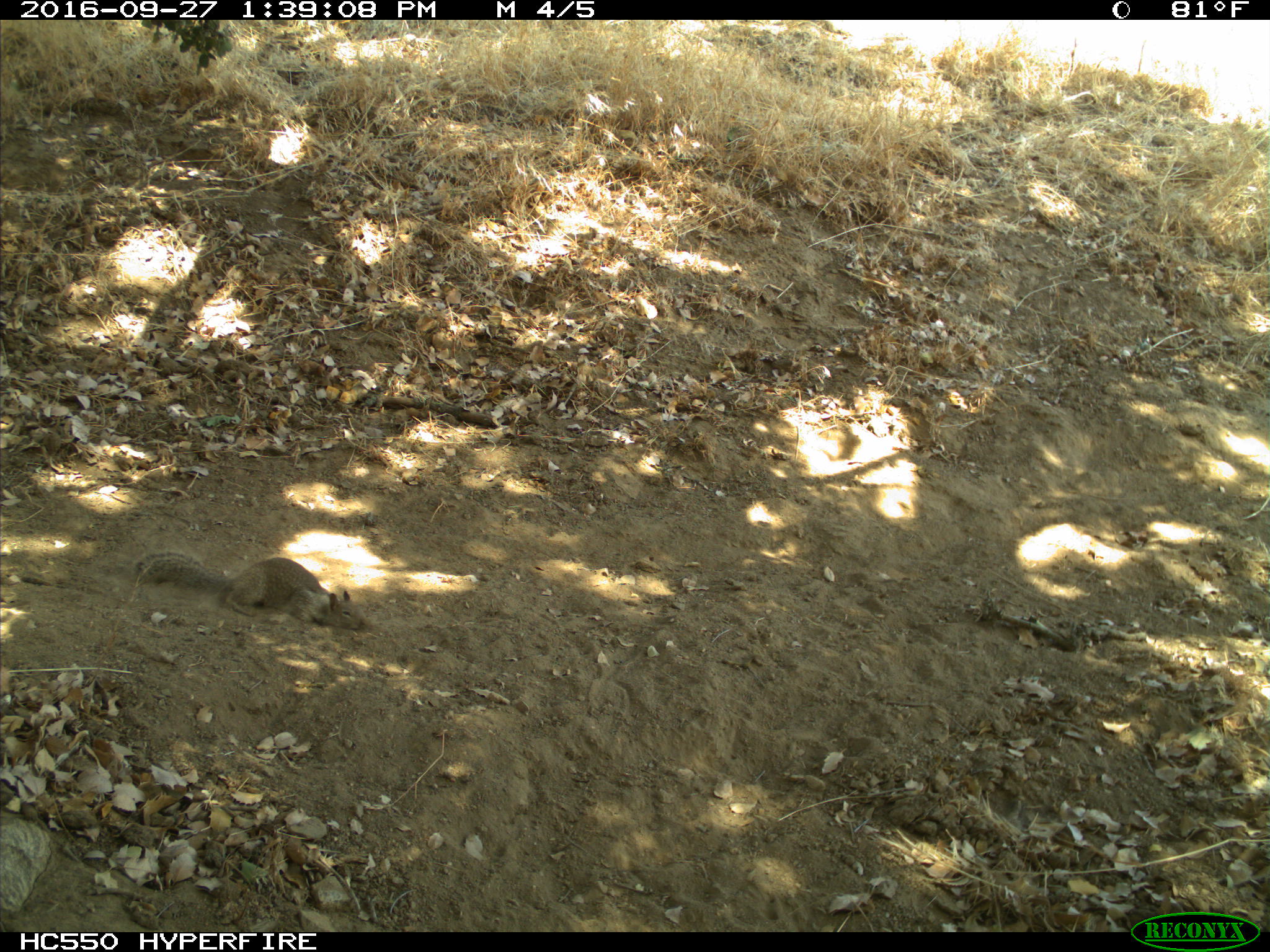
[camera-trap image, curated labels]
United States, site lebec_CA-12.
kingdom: Animalia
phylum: Chordata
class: Mammalia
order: Rodentia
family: Sciuridae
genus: Otospermophilus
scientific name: Otospermophilus beecheyi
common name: california ground squirrel